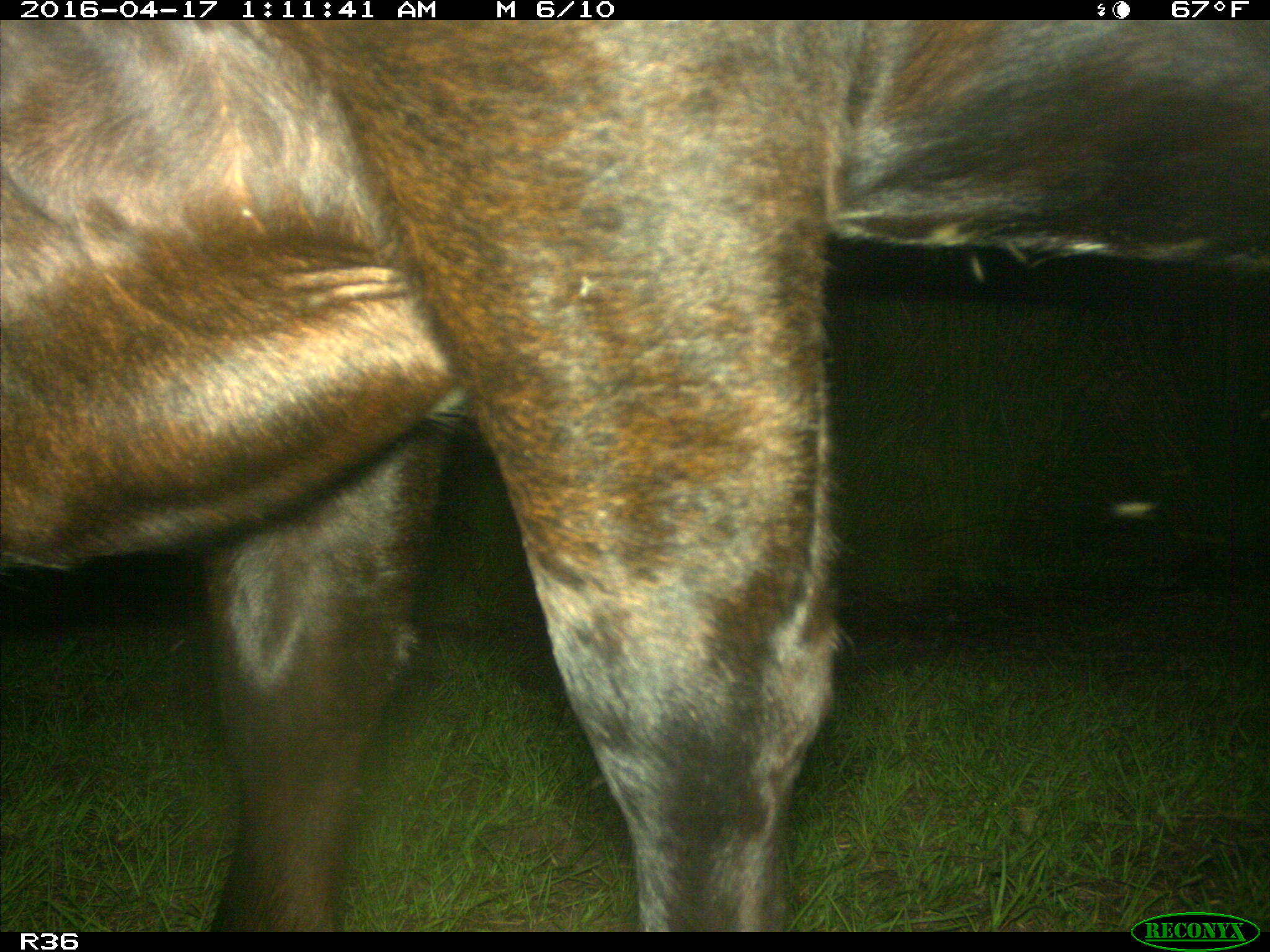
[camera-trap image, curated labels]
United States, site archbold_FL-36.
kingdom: Animalia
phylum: Chordata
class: Mammalia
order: Artiodactyla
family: Bovidae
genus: Bos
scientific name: Bos taurus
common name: domestic cow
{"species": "Bos taurus (domestic cow)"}